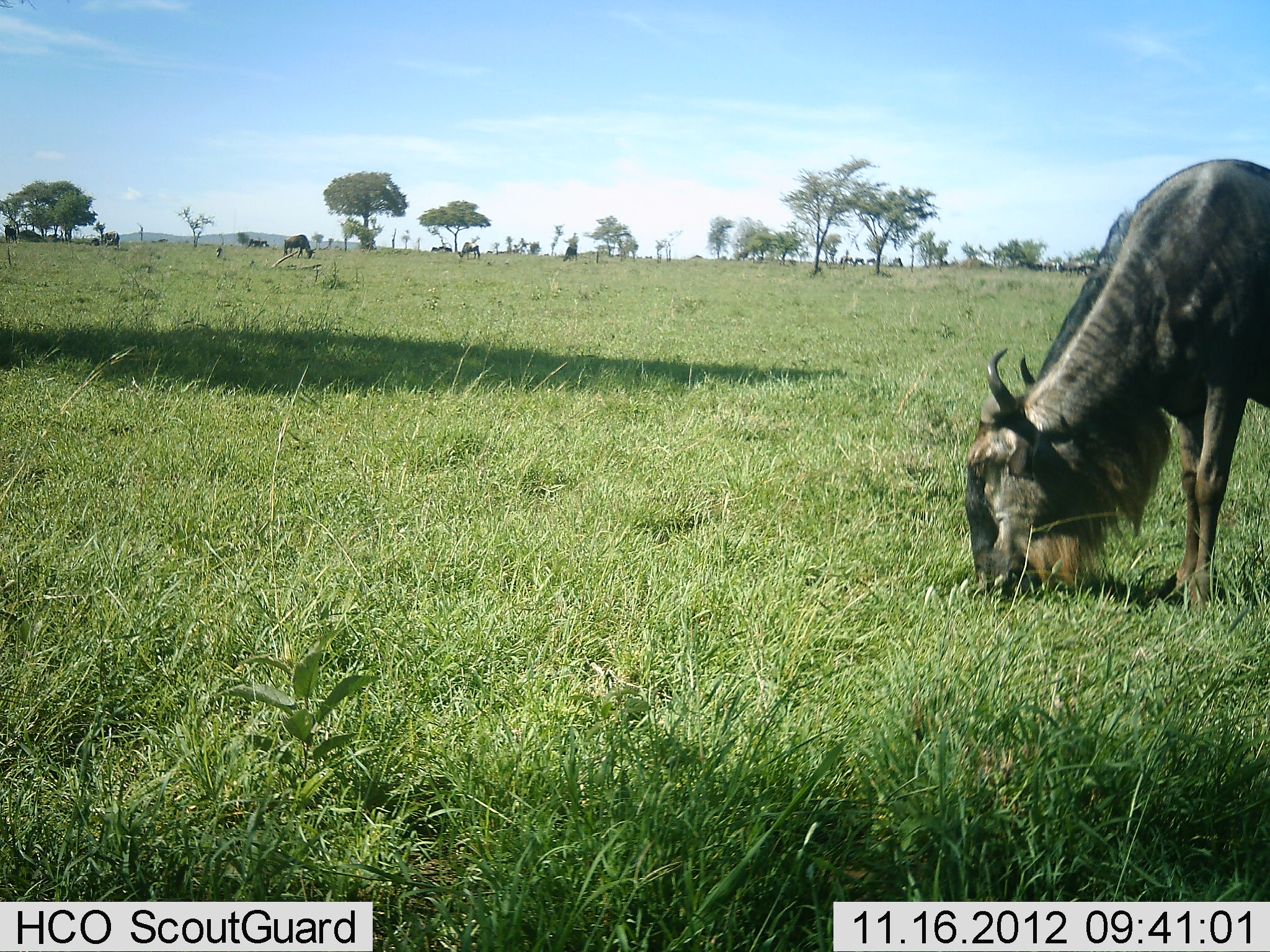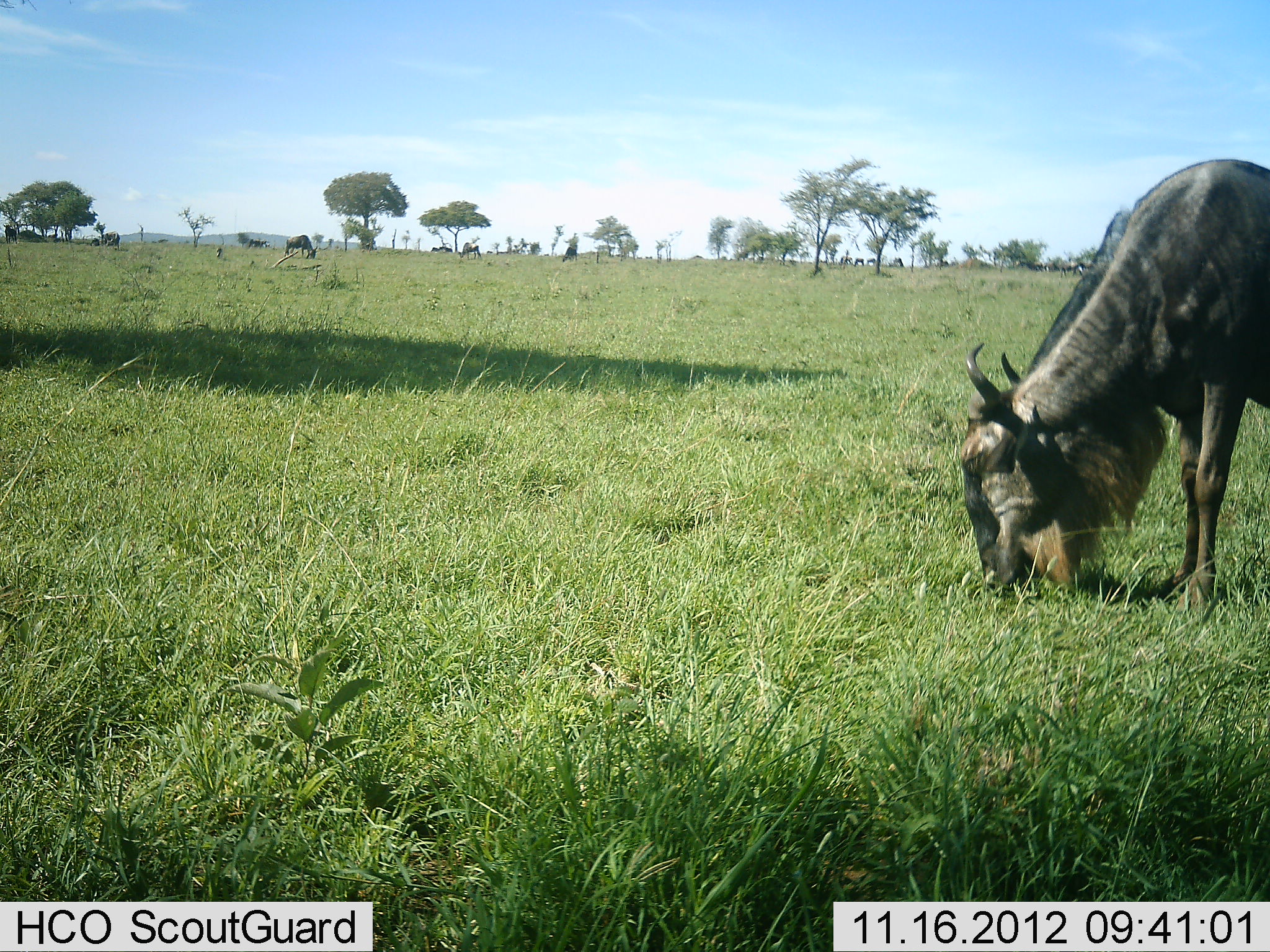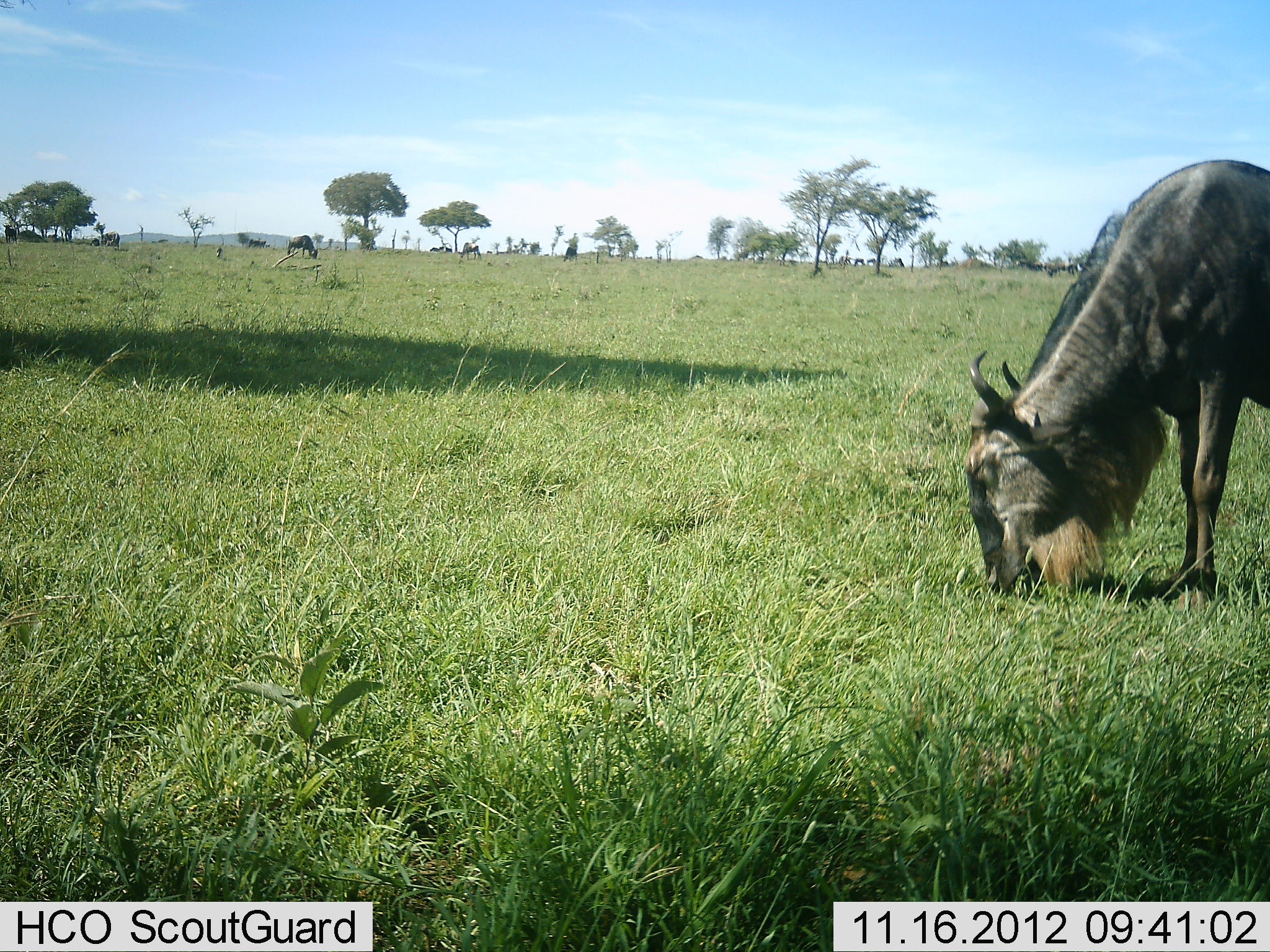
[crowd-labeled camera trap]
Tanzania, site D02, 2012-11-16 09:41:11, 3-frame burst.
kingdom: Animalia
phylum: Chordata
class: Mammalia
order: Artiodactyla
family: Bovidae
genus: Connochaetes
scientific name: Connochaetes taurinus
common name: blue wildebeest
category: wildebeest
Wildebeest (blue wildebeest) (Connochaetes taurinus), count 8. Behavior (volunteer vote fractions): standing 40%, resting 0%, moving 0%, interacting 0%. Young present (vote fraction): 0%. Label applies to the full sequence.